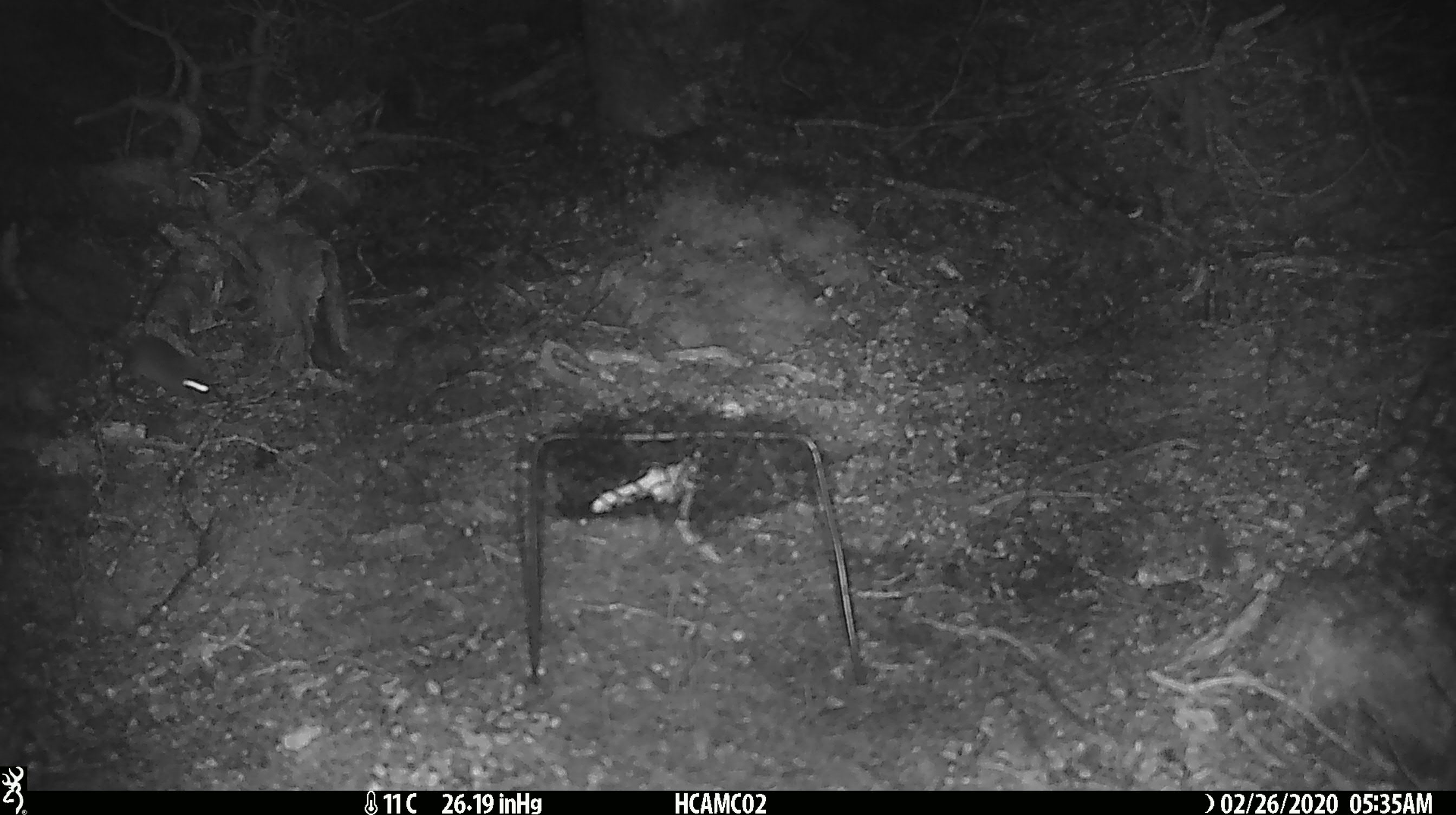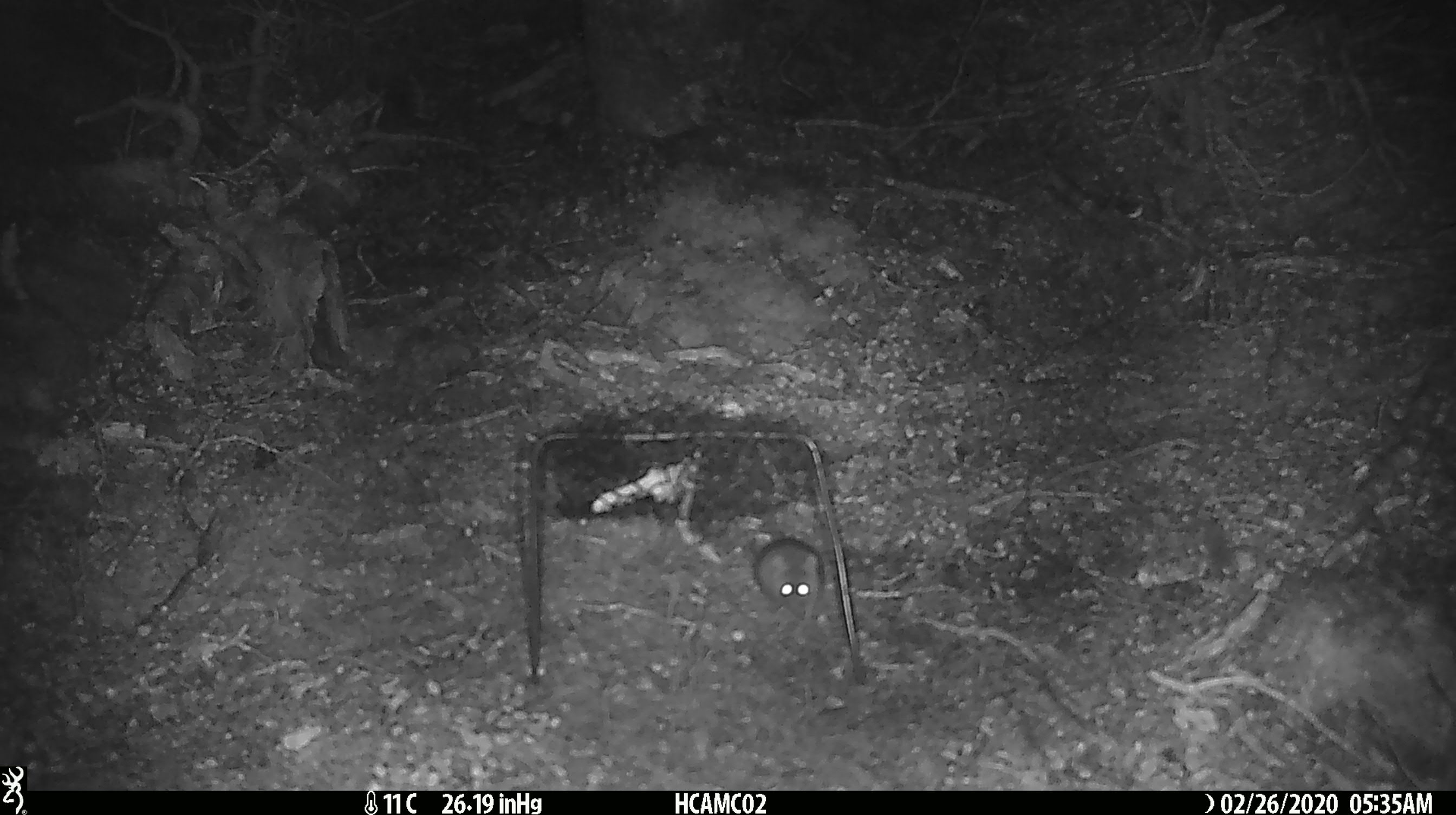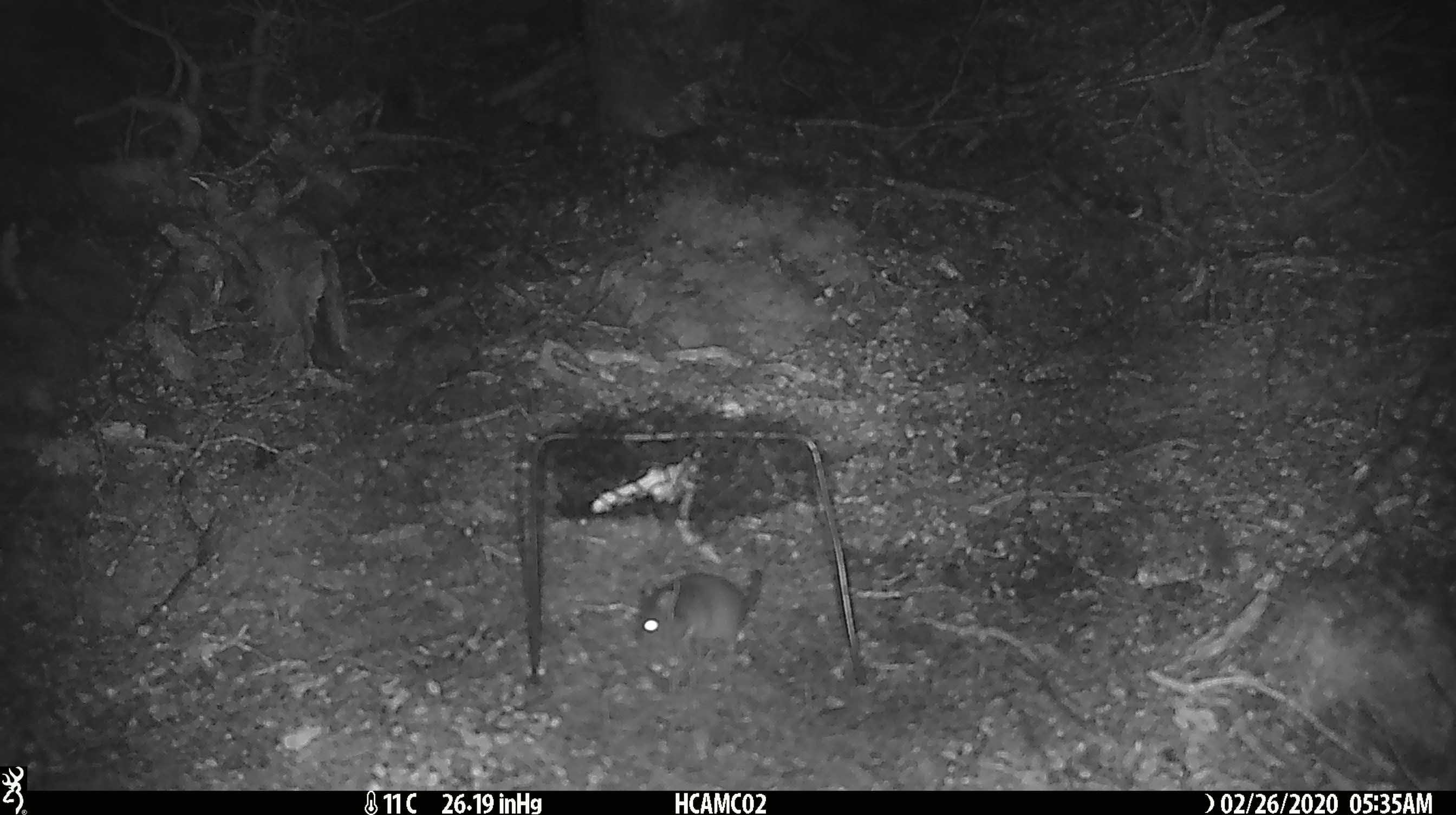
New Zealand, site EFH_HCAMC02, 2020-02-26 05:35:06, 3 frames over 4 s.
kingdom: Animalia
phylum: Chordata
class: Mammalia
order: Rodentia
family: Muridae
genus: Mus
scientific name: Mus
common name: mouse